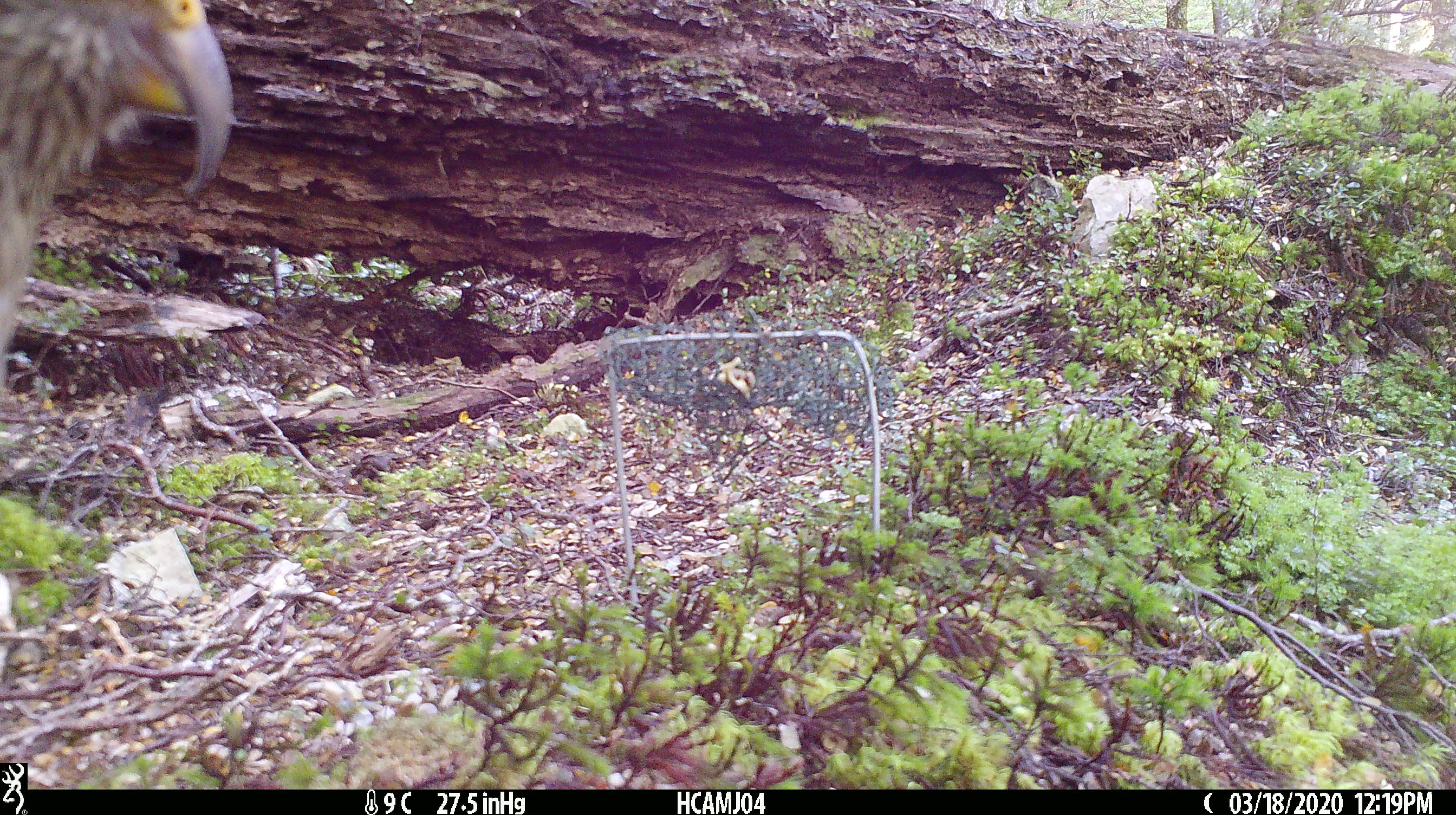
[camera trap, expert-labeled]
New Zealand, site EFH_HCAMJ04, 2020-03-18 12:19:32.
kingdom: Animalia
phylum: Chordata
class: Aves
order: Psittaciformes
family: Strigopidae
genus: Nestor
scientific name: Nestor notabilis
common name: kea